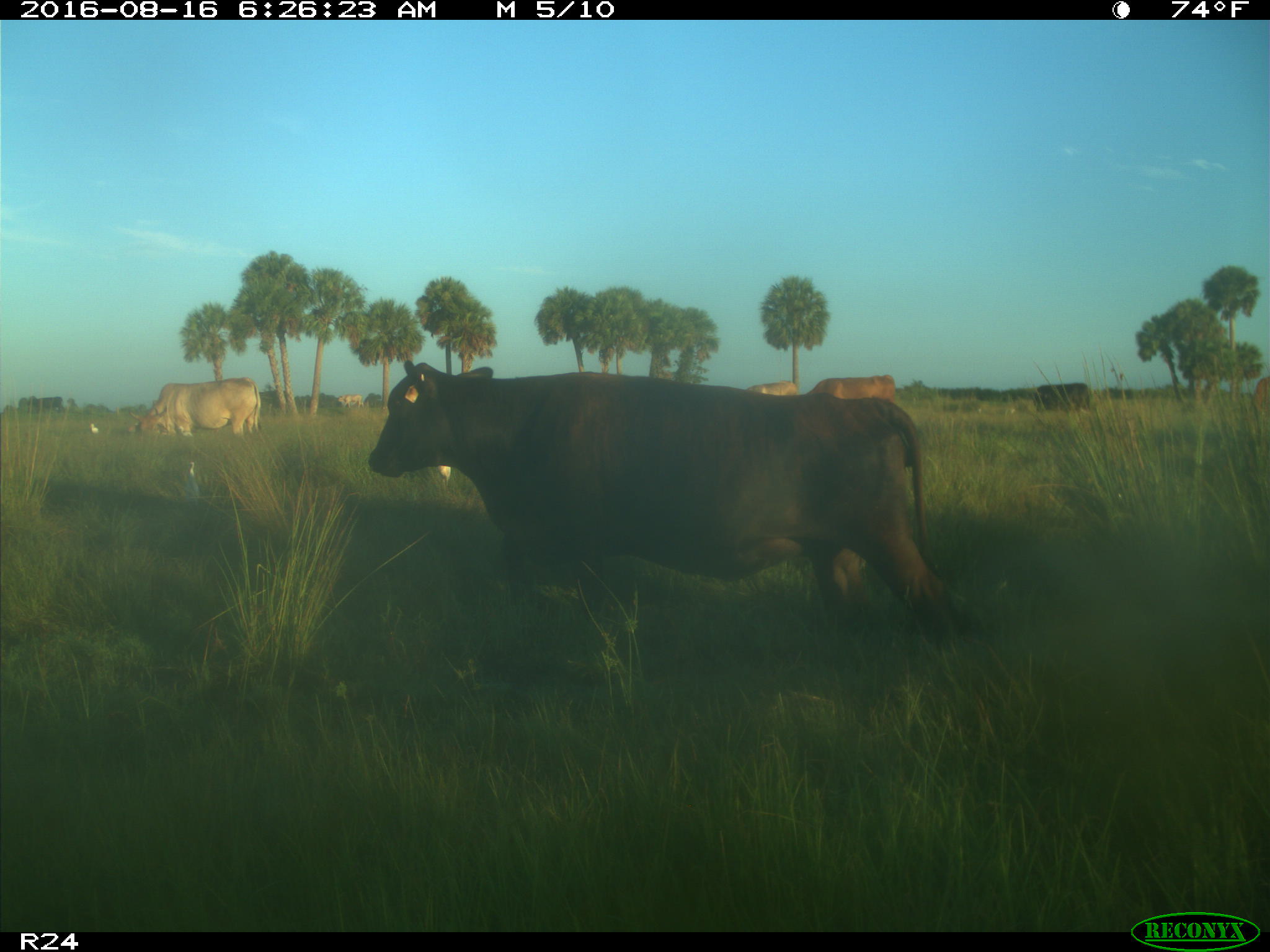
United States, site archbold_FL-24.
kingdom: Animalia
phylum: Chordata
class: Mammalia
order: Artiodactyla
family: Bovidae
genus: Bos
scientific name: Bos taurus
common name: domestic cow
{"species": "Bos taurus (domestic cow)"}